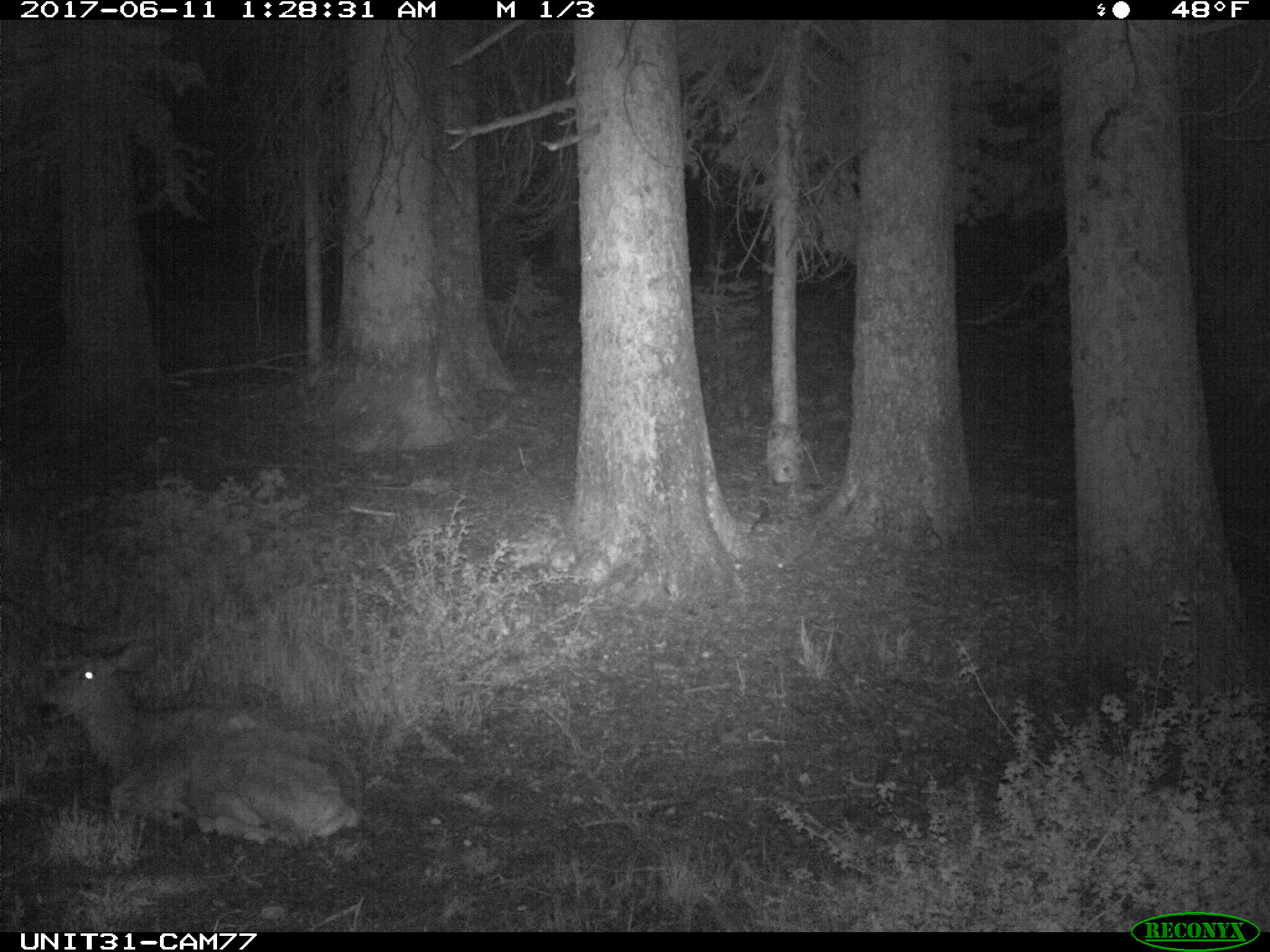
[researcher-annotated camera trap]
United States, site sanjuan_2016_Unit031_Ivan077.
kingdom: Animalia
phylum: Chordata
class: Mammalia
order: Artiodactyla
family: Cervidae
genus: Odocoileus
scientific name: Odocoileus hemionus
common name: mule deer